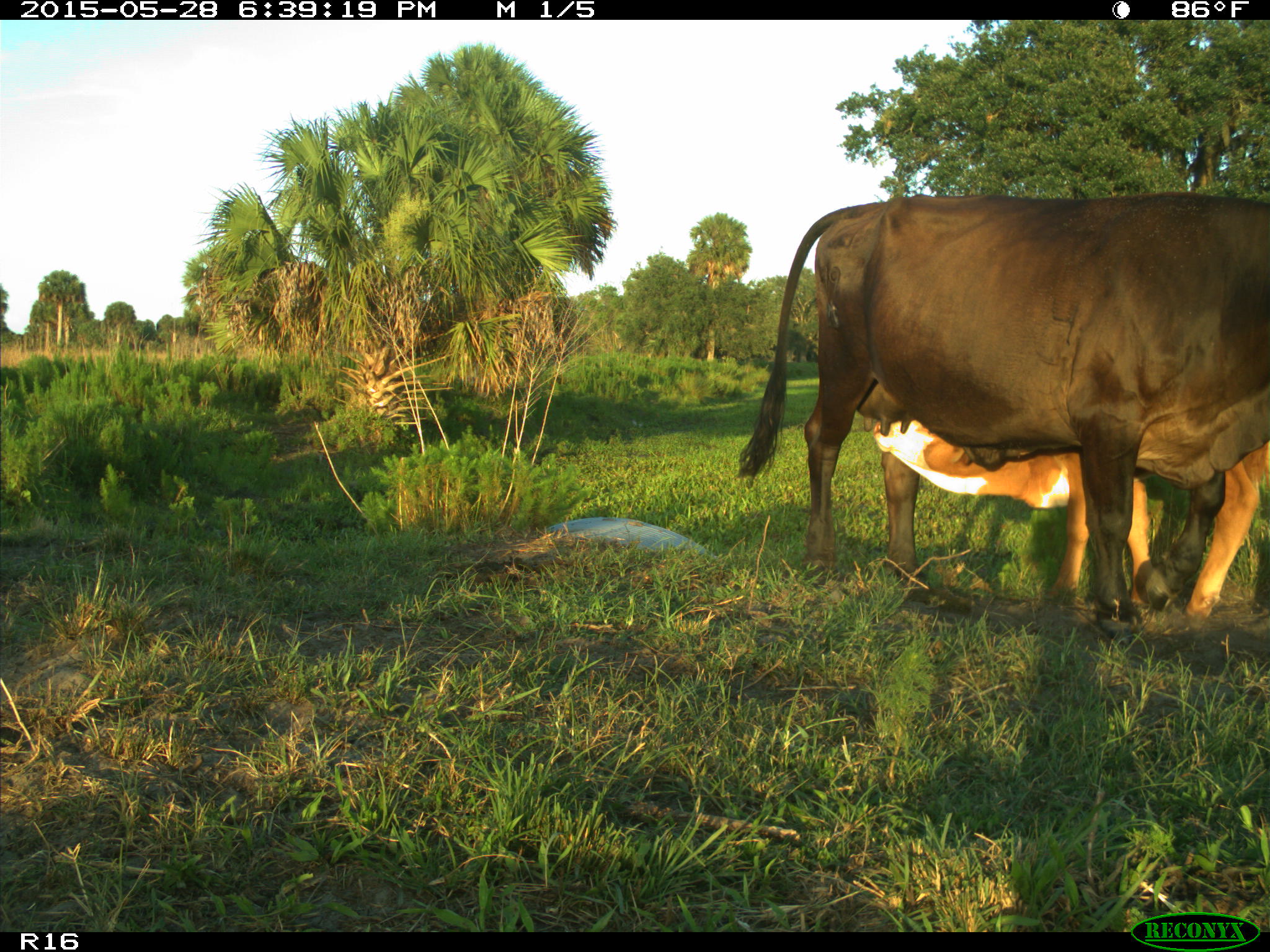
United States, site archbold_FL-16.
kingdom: Animalia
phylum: Chordata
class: Mammalia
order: Artiodactyla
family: Bovidae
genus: Bos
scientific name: Bos taurus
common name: domestic cow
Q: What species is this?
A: Bos taurus (domestic cow).